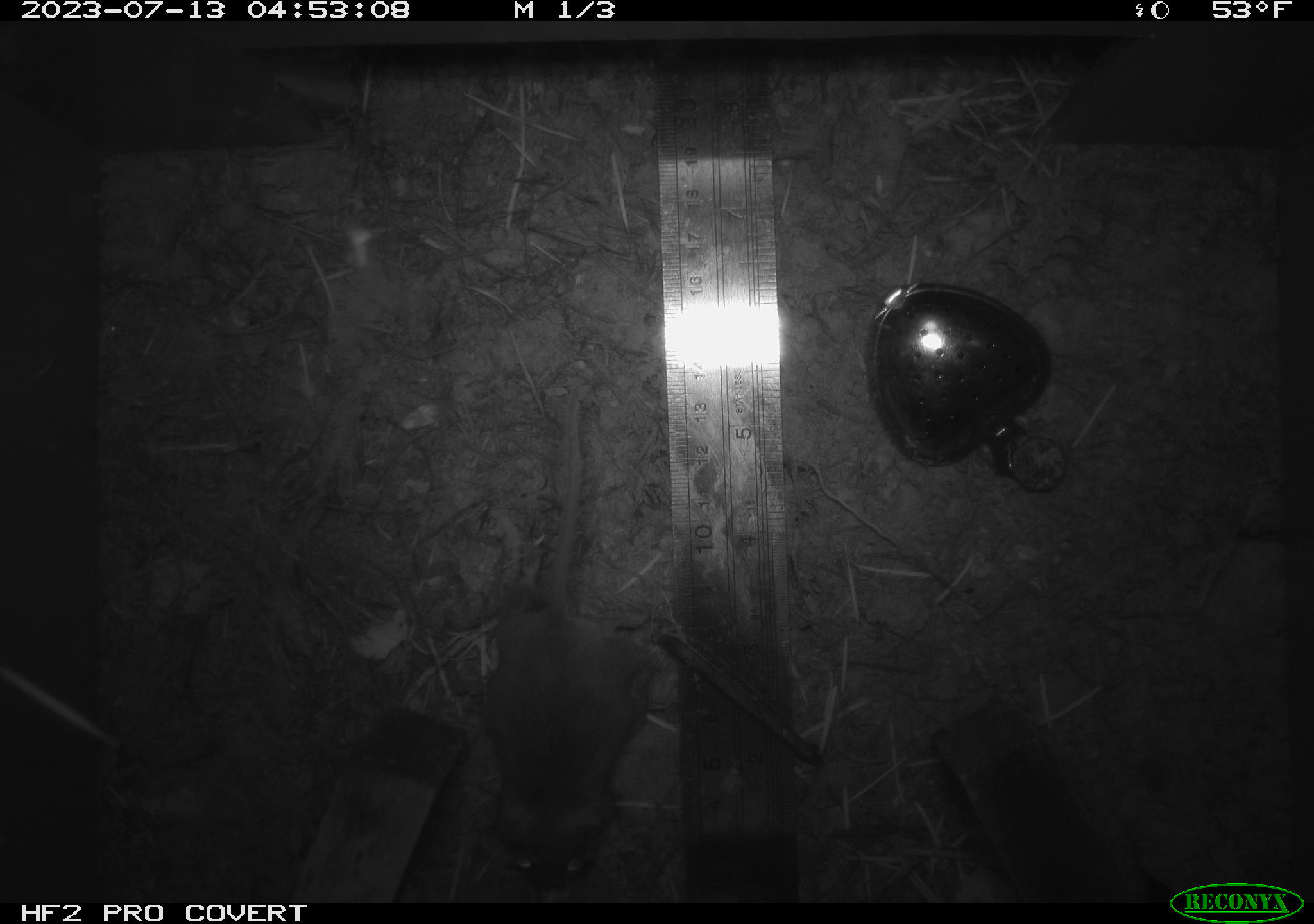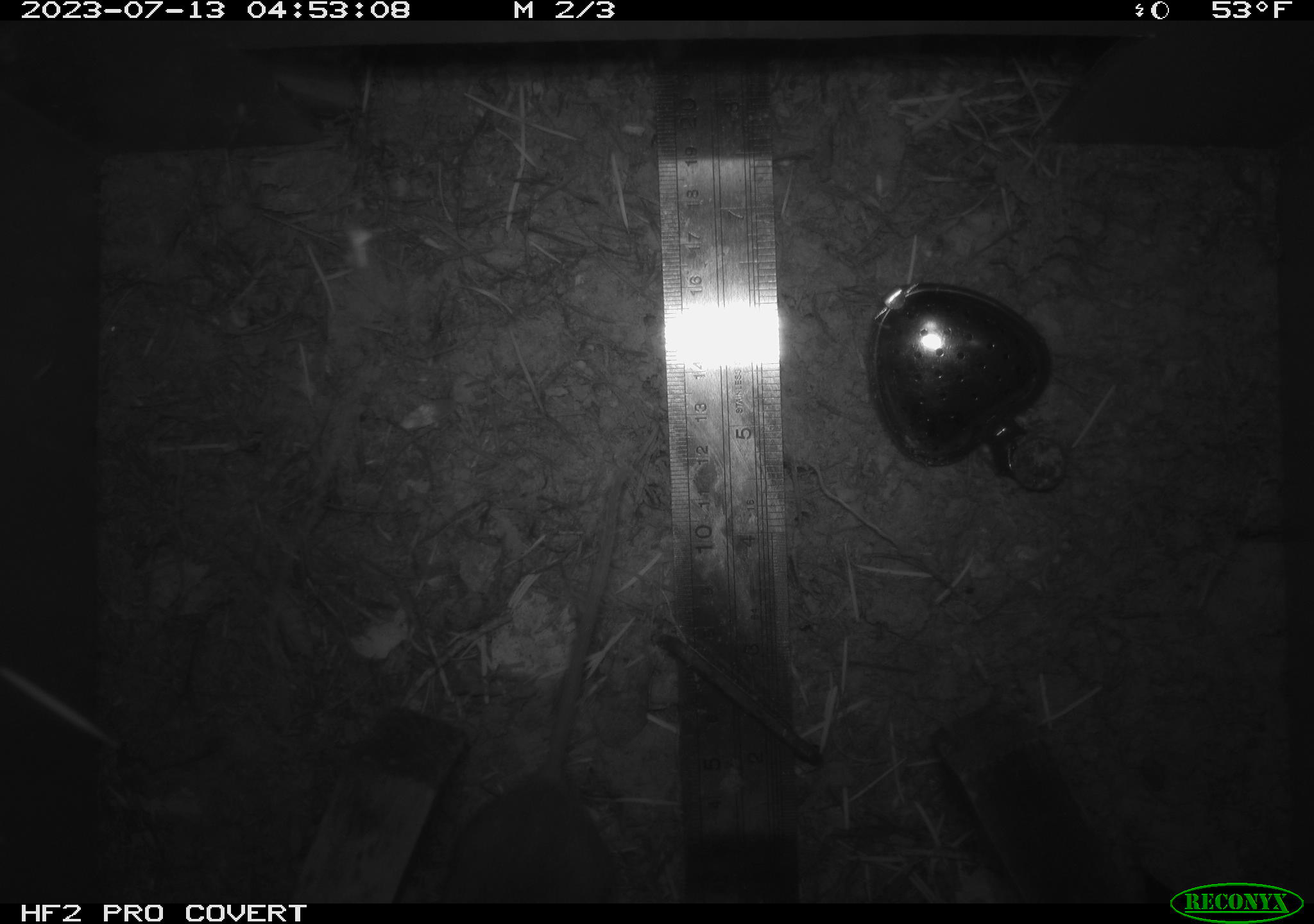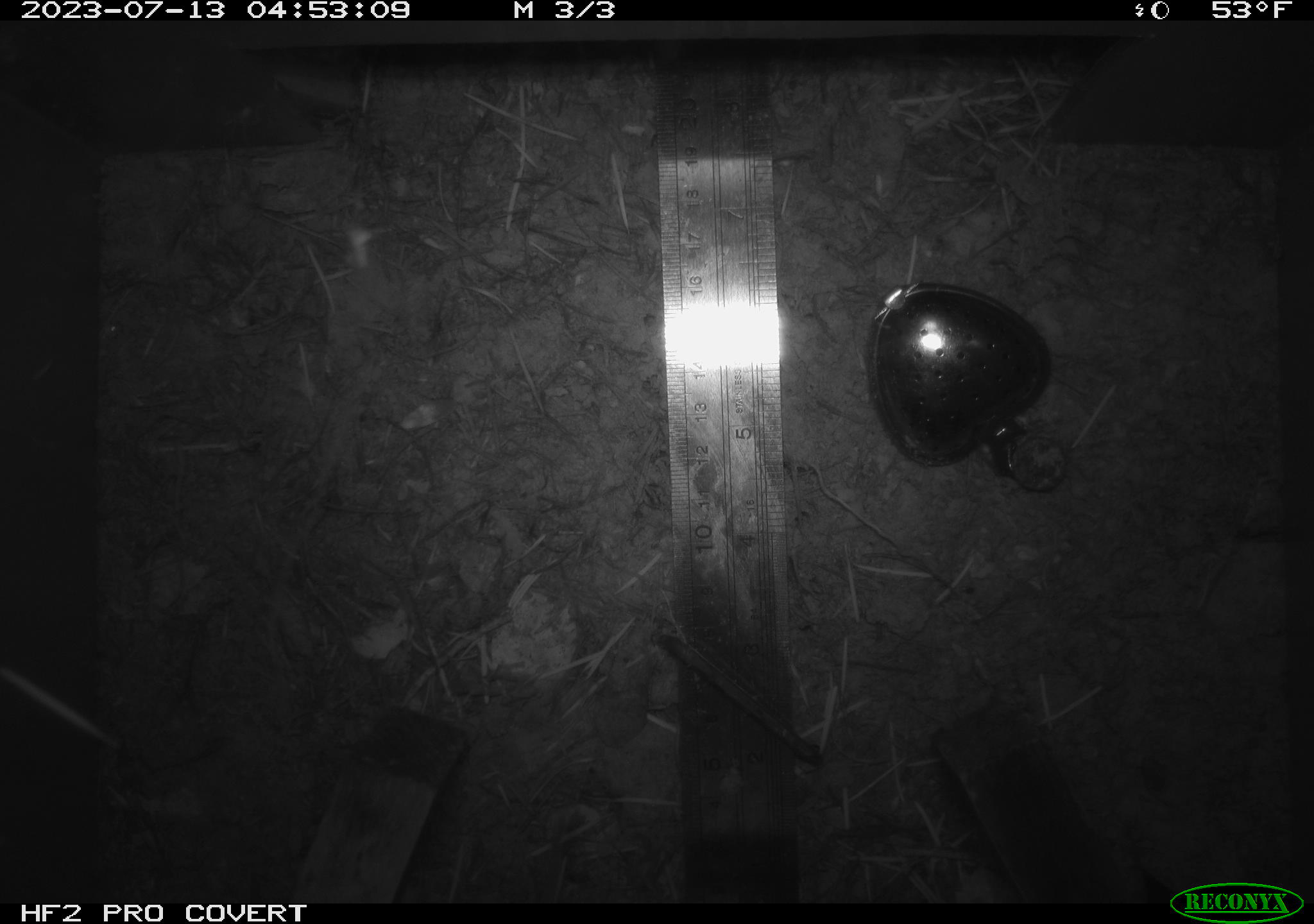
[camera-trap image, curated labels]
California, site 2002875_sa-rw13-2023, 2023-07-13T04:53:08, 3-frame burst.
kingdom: Animalia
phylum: Chordata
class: Mammalia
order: Rodentia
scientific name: Rodentia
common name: mouse species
Mouse species (Rodentia).